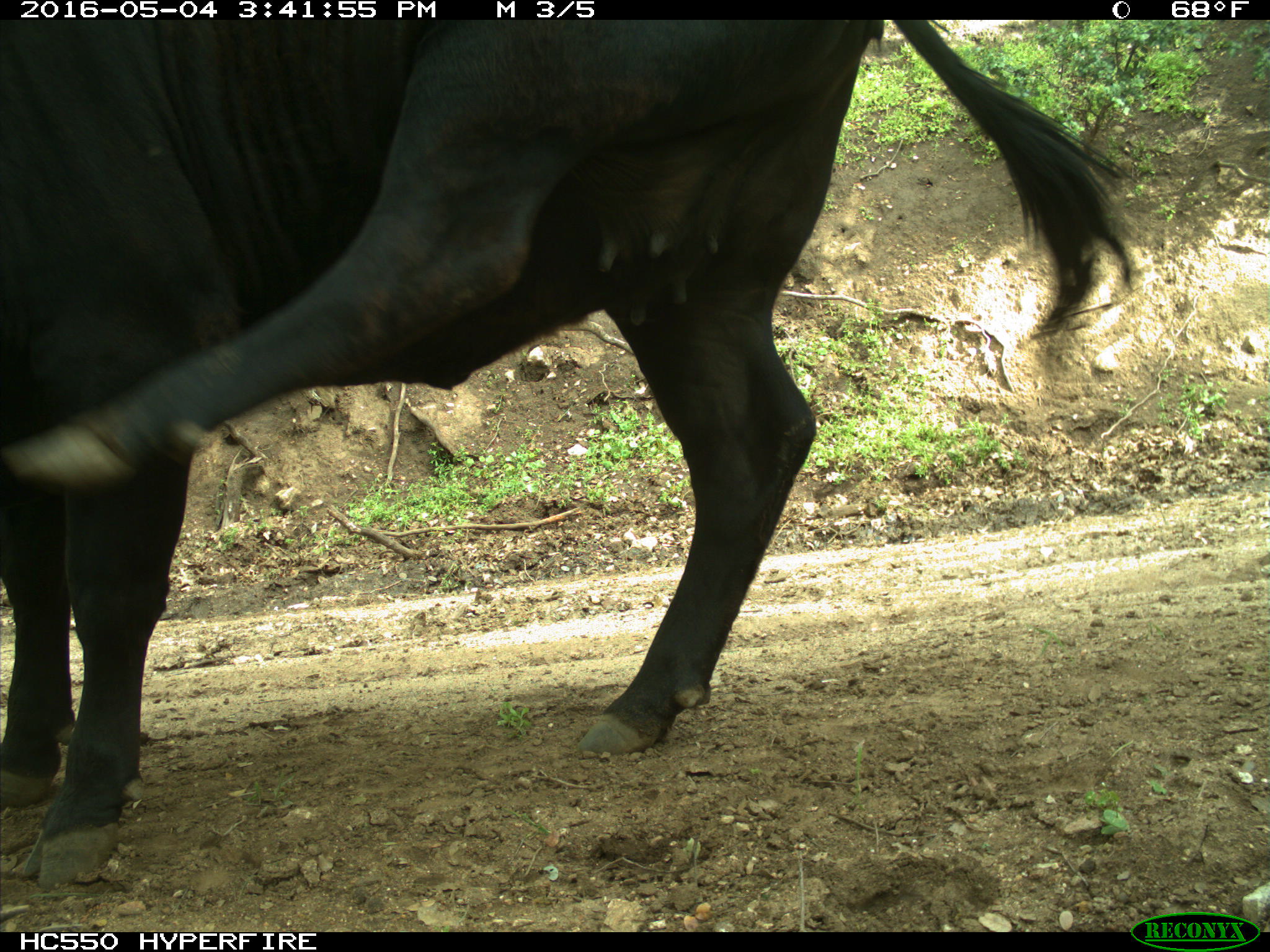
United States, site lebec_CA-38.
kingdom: Animalia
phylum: Chordata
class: Mammalia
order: Artiodactyla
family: Bovidae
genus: Bos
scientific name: Bos taurus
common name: domestic cow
Bos taurus (domestic cow).